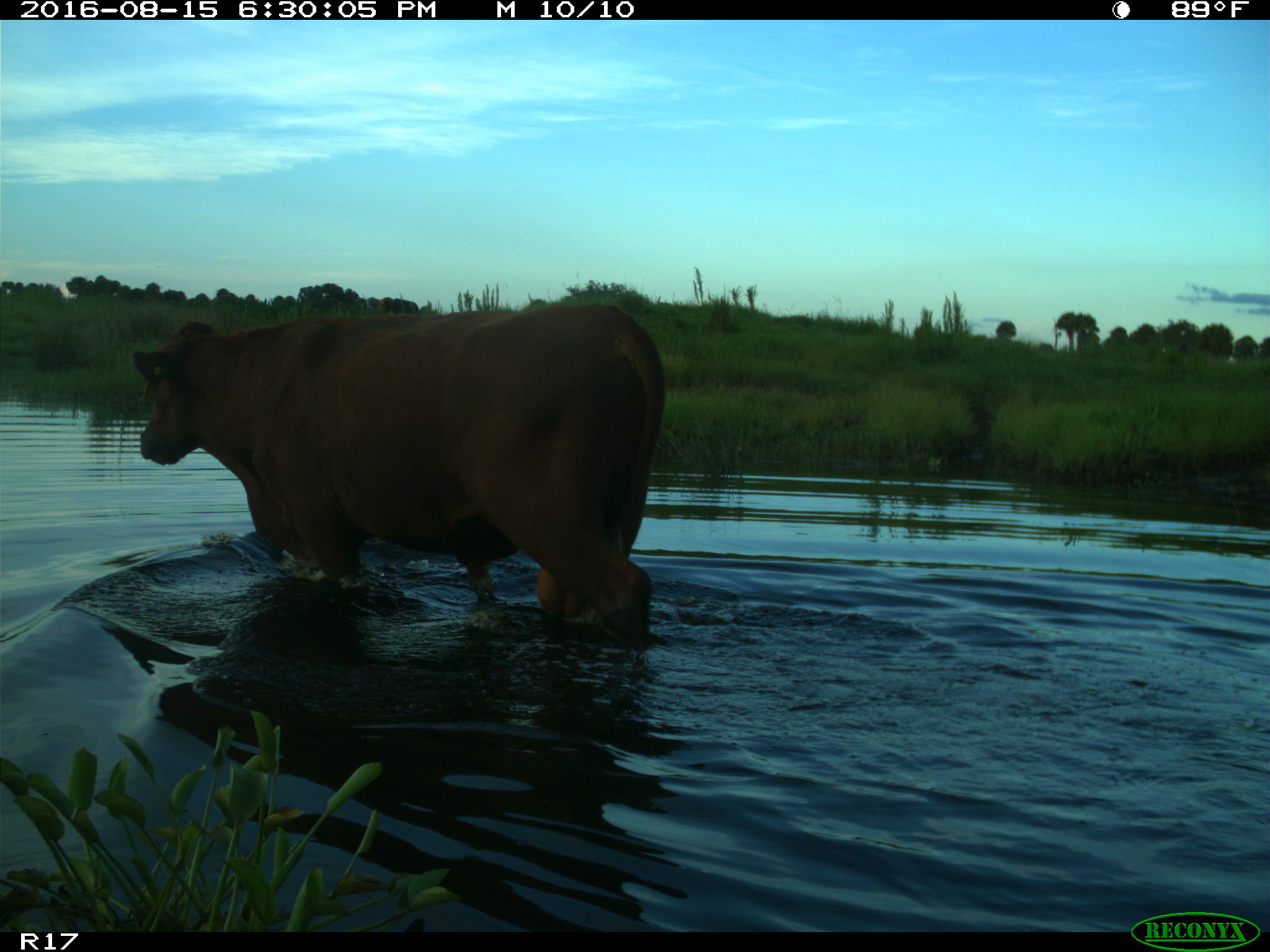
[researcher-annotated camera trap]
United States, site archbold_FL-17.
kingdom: Animalia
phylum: Chordata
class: Mammalia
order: Artiodactyla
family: Bovidae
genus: Bos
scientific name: Bos taurus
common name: domestic cow